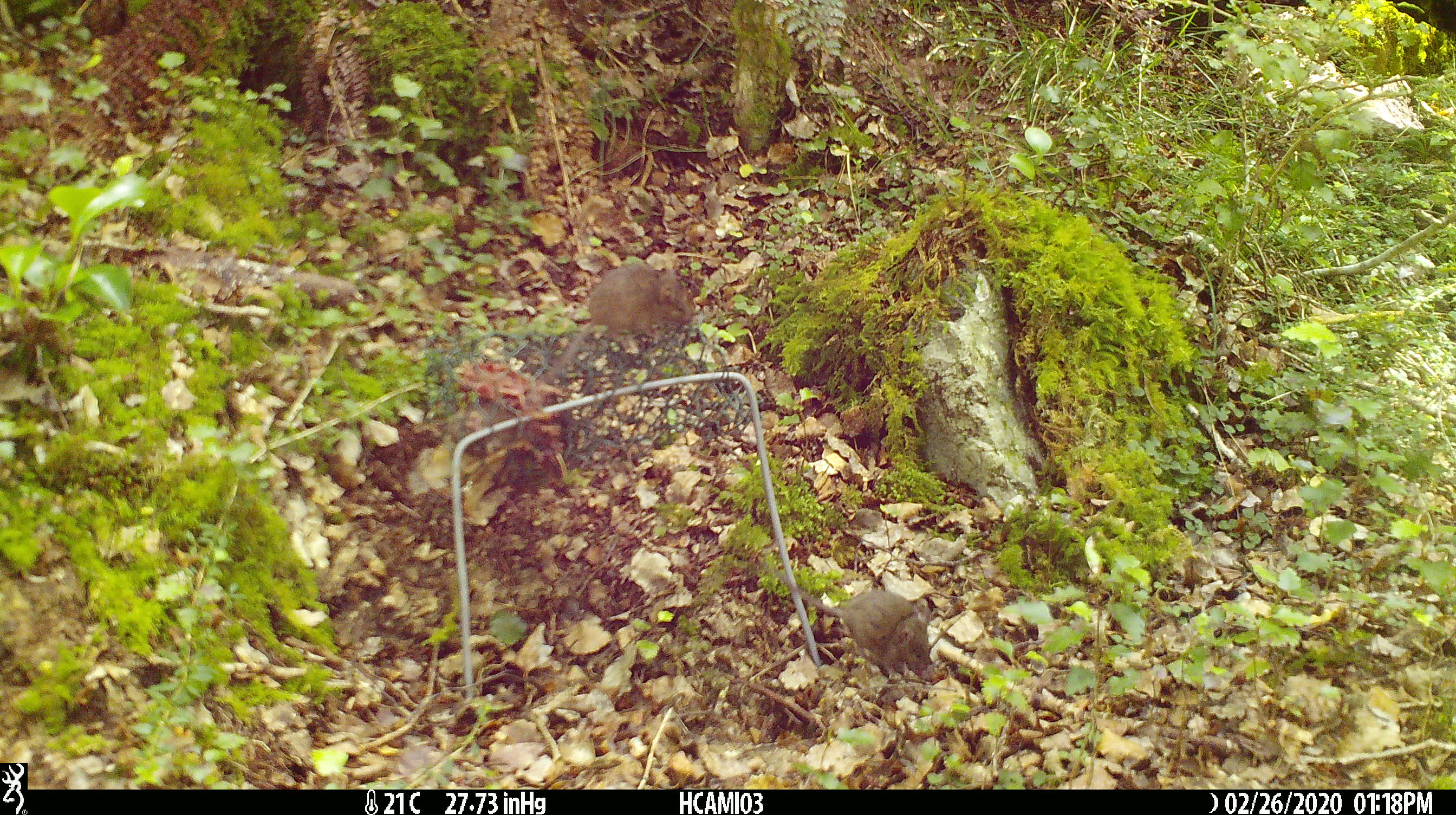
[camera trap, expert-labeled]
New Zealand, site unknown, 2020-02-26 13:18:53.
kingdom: Animalia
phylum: Chordata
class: Mammalia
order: Rodentia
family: Muridae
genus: Mus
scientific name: Mus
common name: mouse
Mouse (Mus).